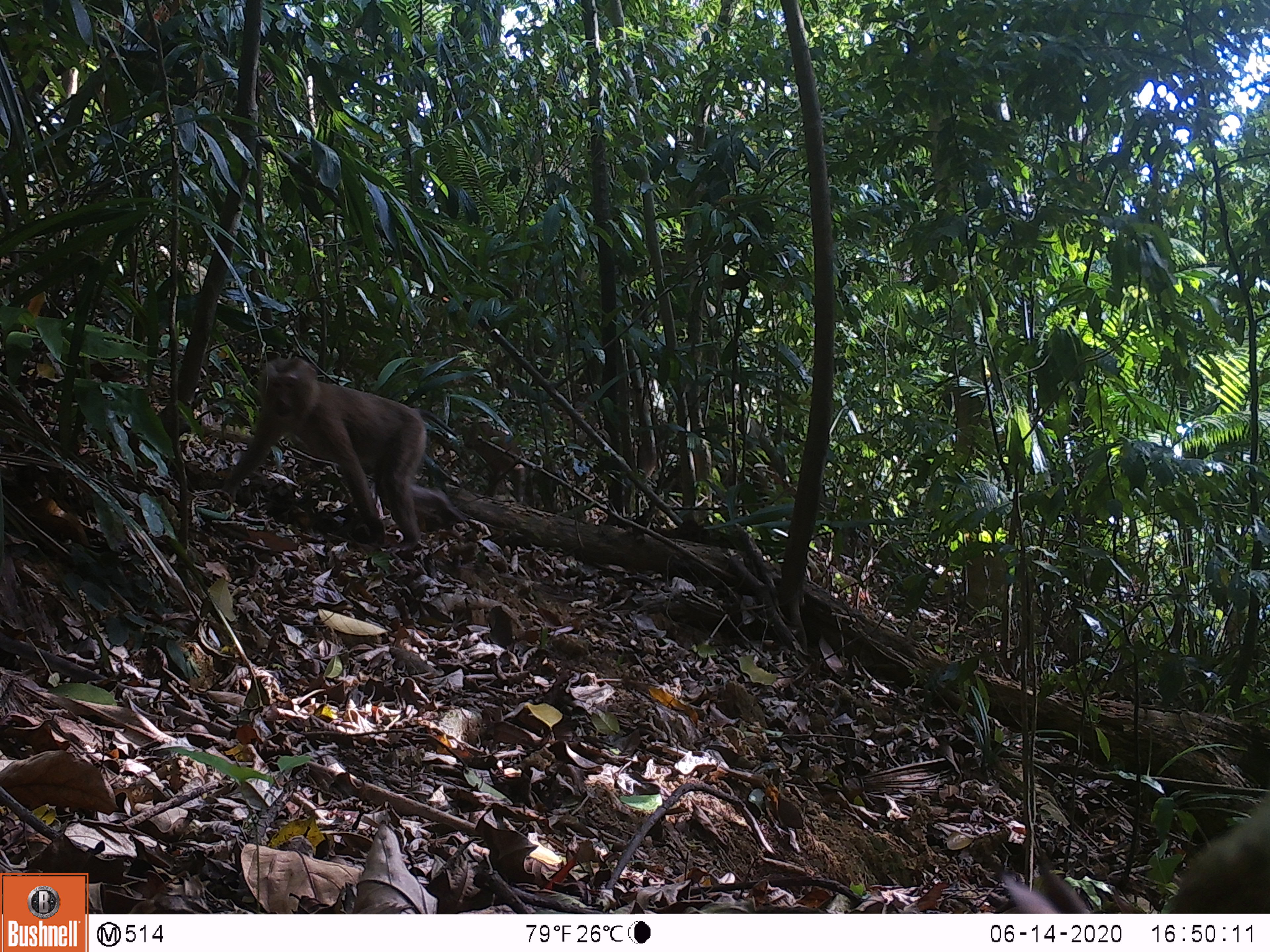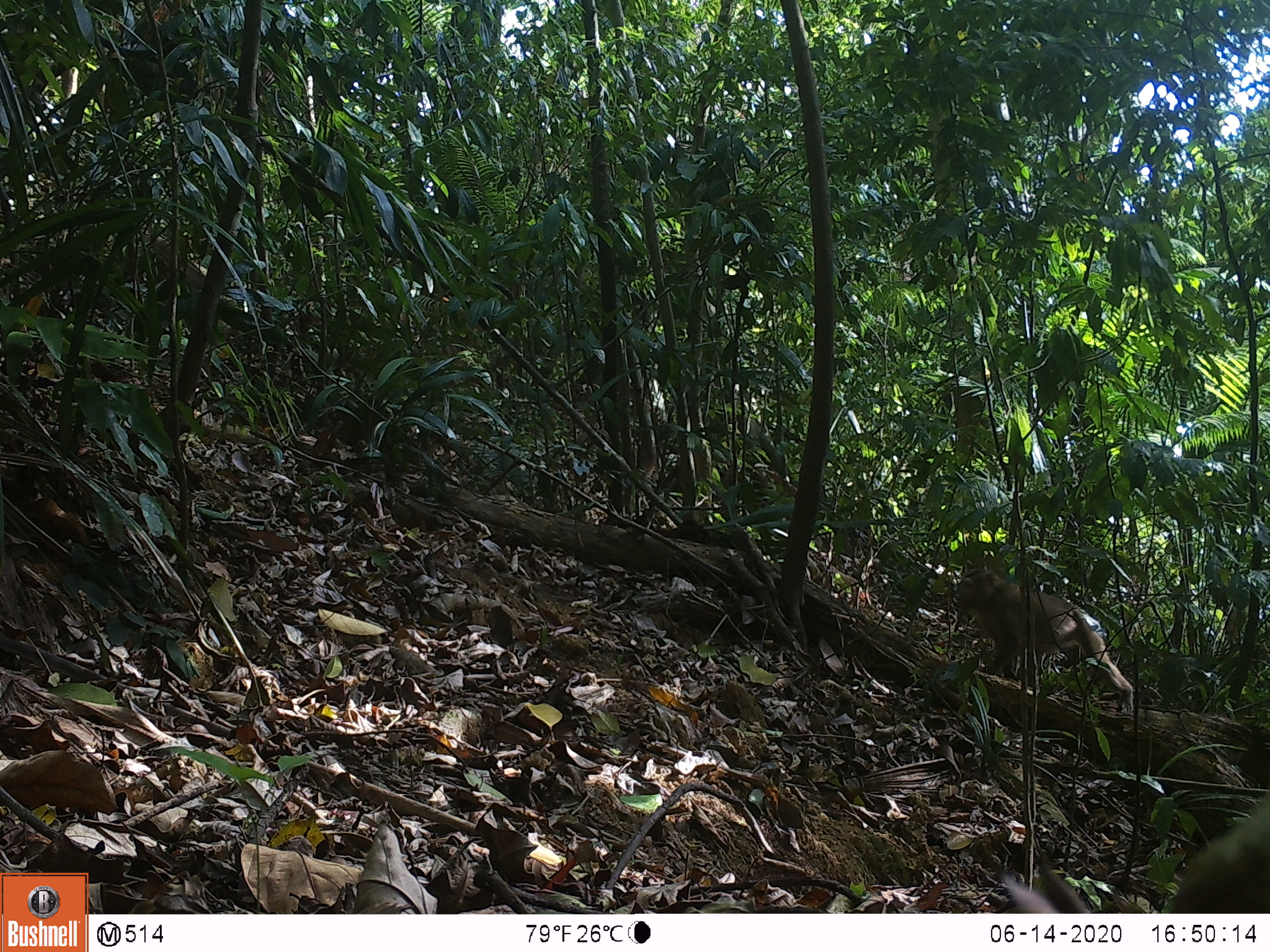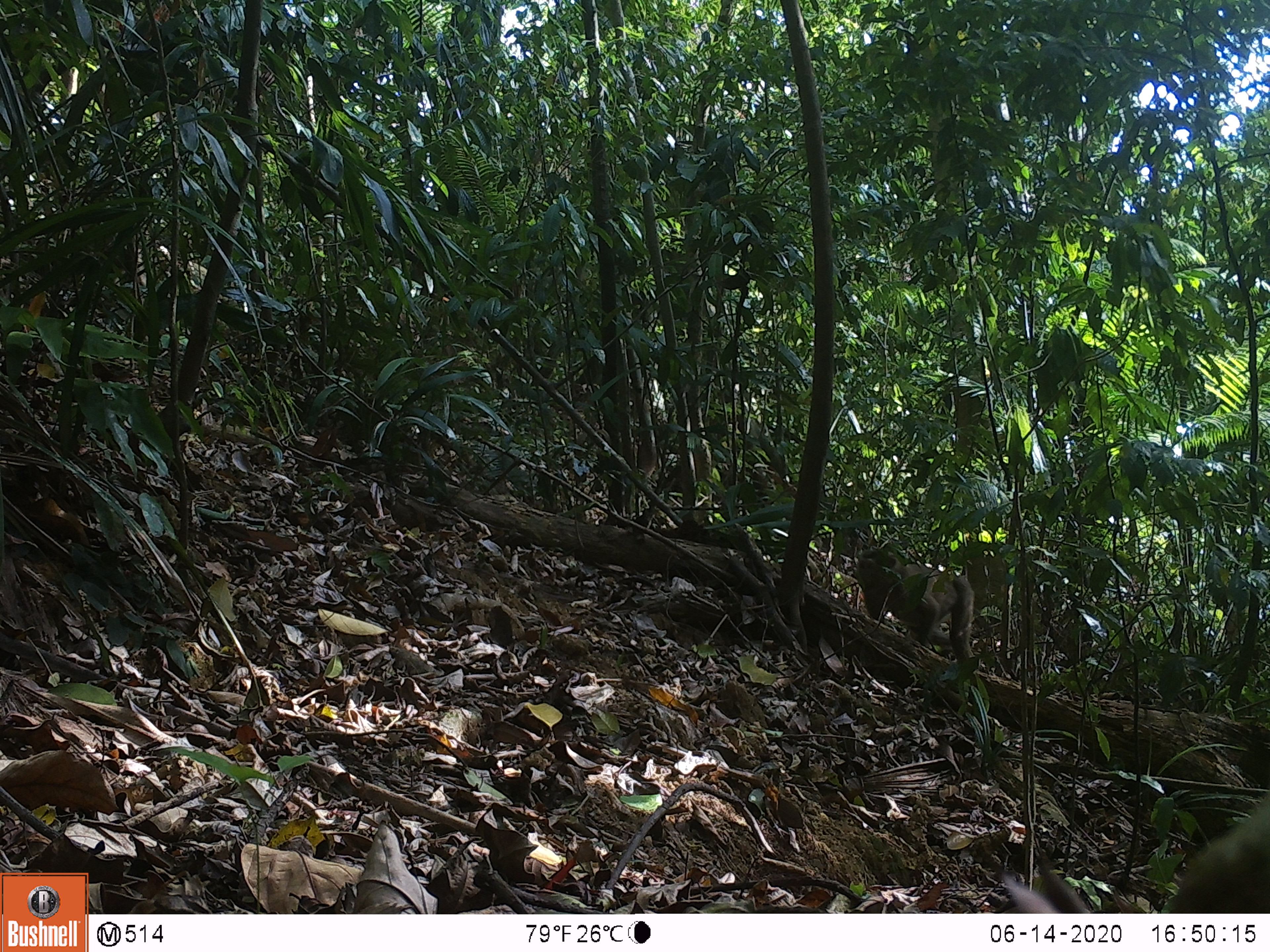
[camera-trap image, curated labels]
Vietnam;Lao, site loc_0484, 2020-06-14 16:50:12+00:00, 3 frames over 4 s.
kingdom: Animalia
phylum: Chordata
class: Mammalia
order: Primates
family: Cercopithecidae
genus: Macaca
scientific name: Macaca nemestrina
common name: pig-tailed macaque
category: pig tailed macaque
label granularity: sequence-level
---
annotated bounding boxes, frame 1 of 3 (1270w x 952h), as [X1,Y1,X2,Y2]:
pig tailed macaque: [220,356,465,552]; [1000,788,1270,913]; [462,421,525,502]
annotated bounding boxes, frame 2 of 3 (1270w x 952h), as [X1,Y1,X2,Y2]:
pig tailed macaque: [1000,788,1270,911]; [953,567,1134,715]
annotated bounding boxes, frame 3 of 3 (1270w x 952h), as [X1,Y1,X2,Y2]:
pig tailed macaque: [998,790,1270,913]; [854,549,975,659]